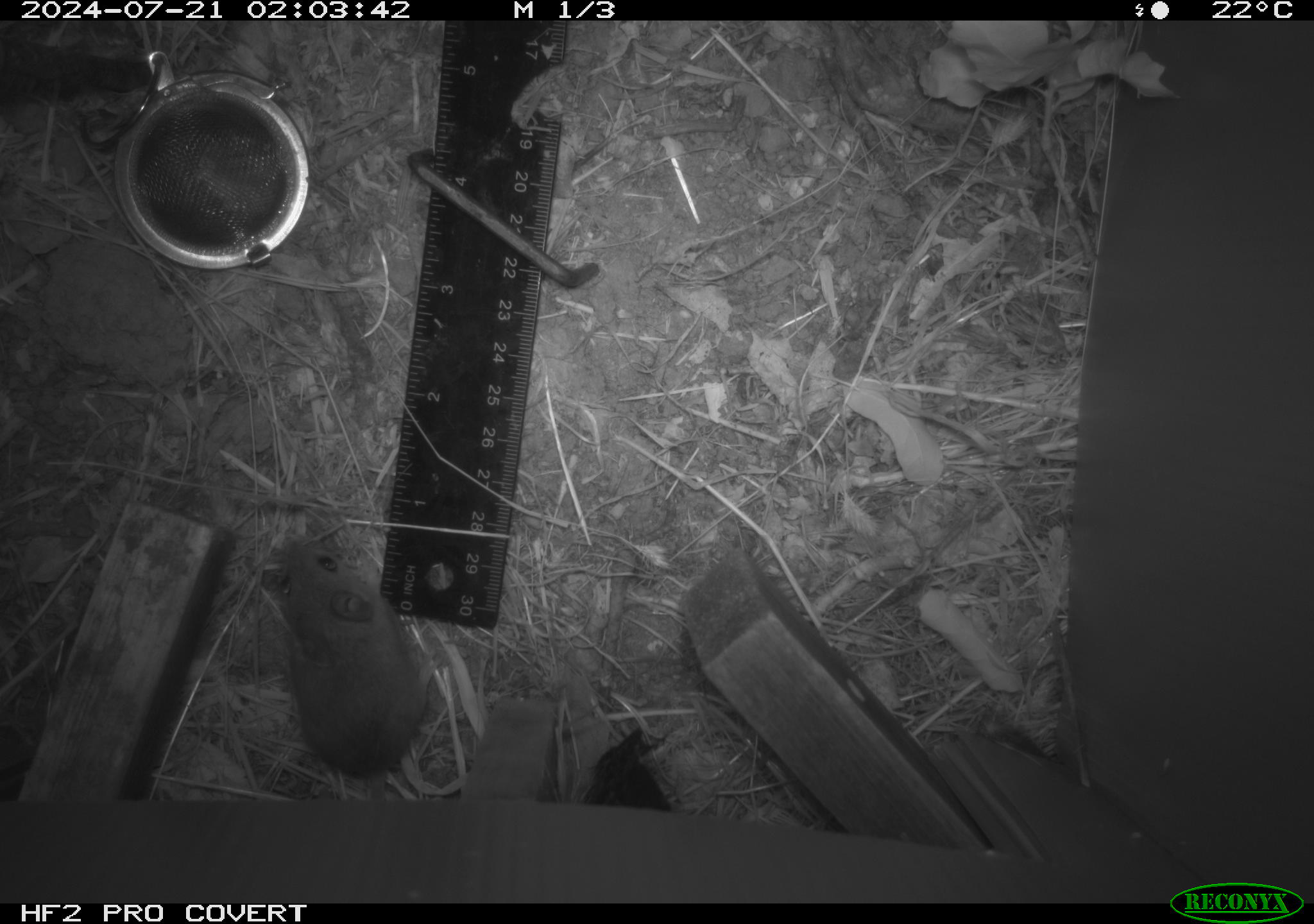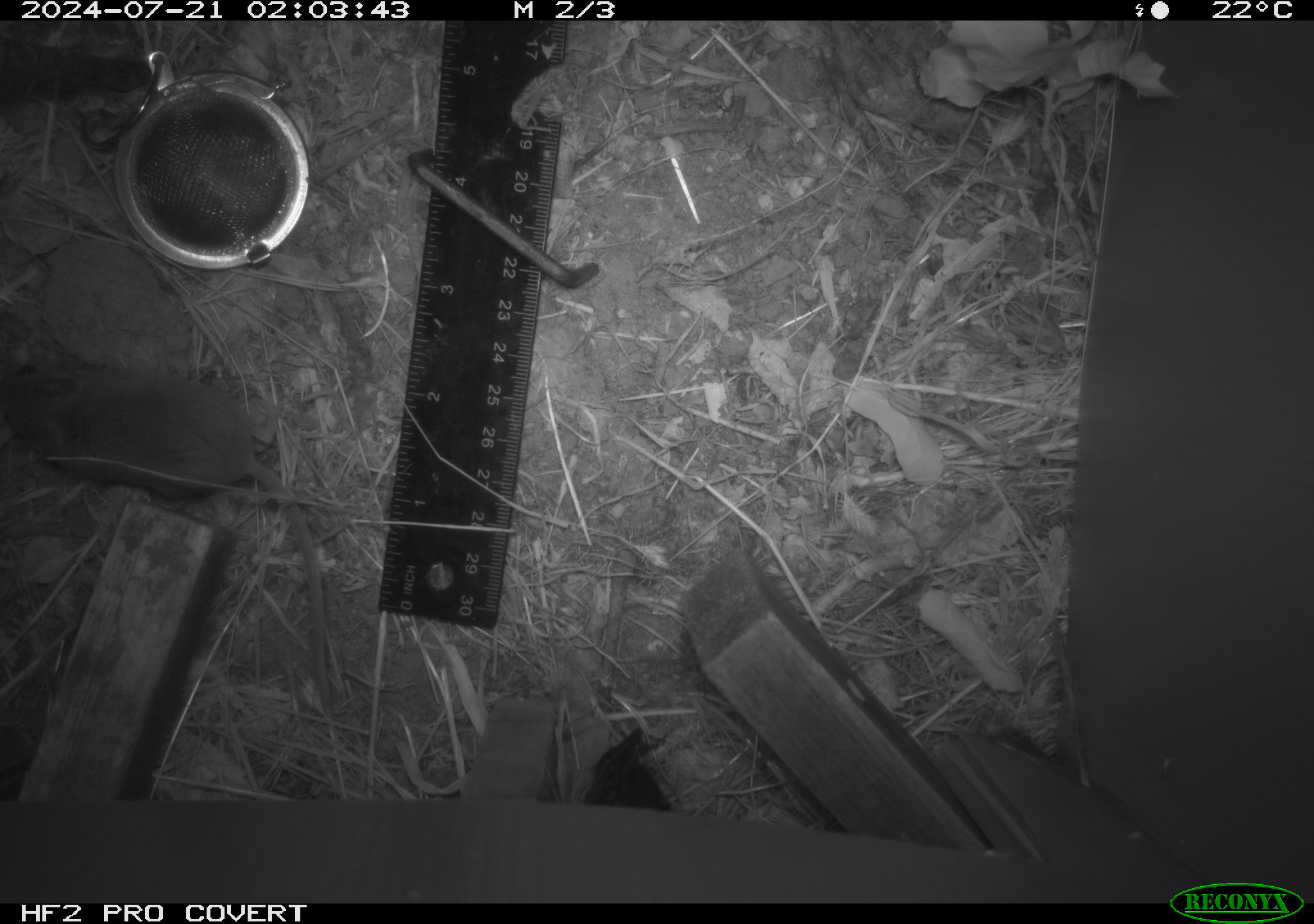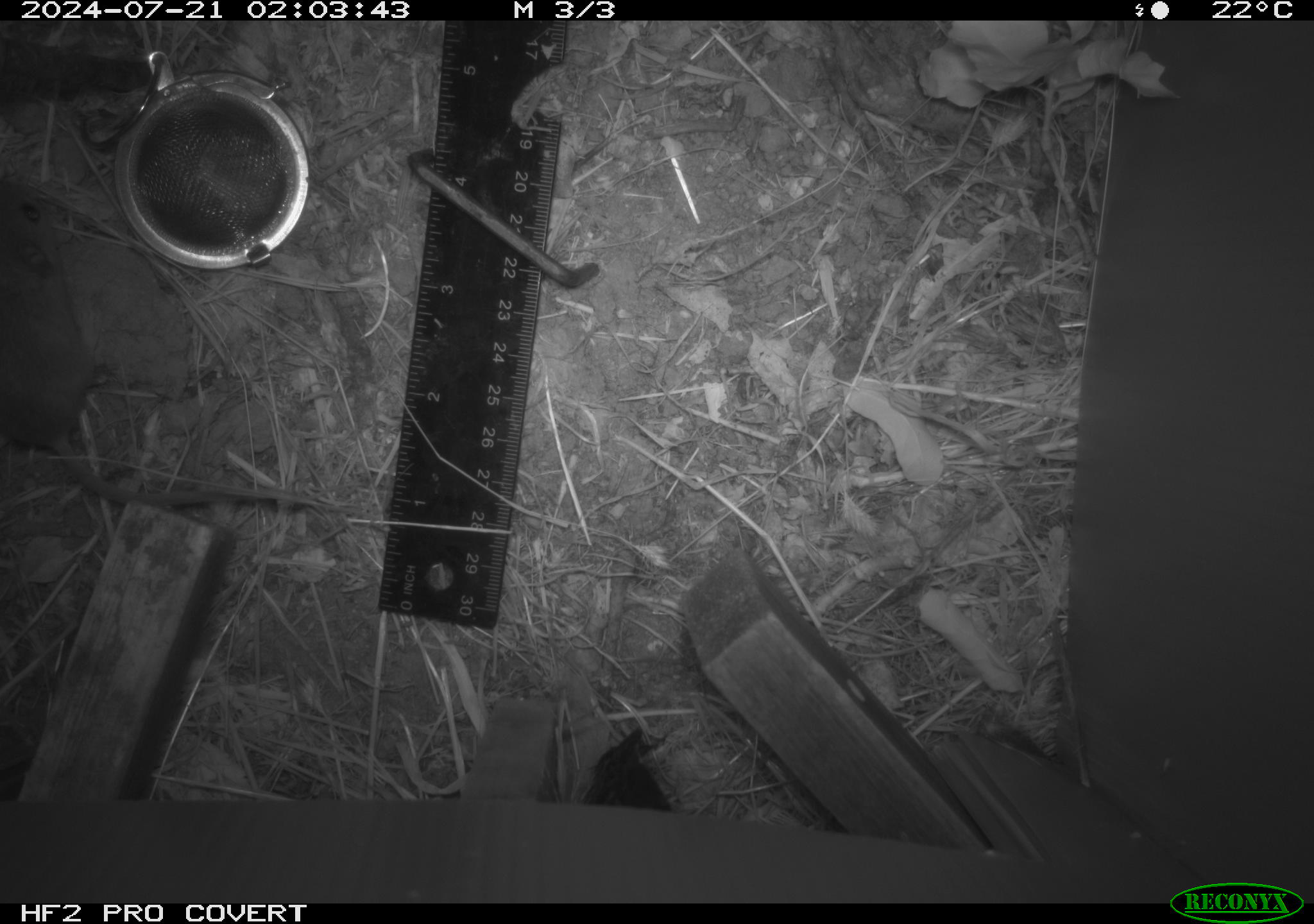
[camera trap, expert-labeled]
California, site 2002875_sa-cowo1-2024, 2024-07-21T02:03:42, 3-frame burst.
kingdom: Animalia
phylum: Chordata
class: Mammalia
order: Rodentia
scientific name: Rodentia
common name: mouse species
Mouse species (Rodentia).